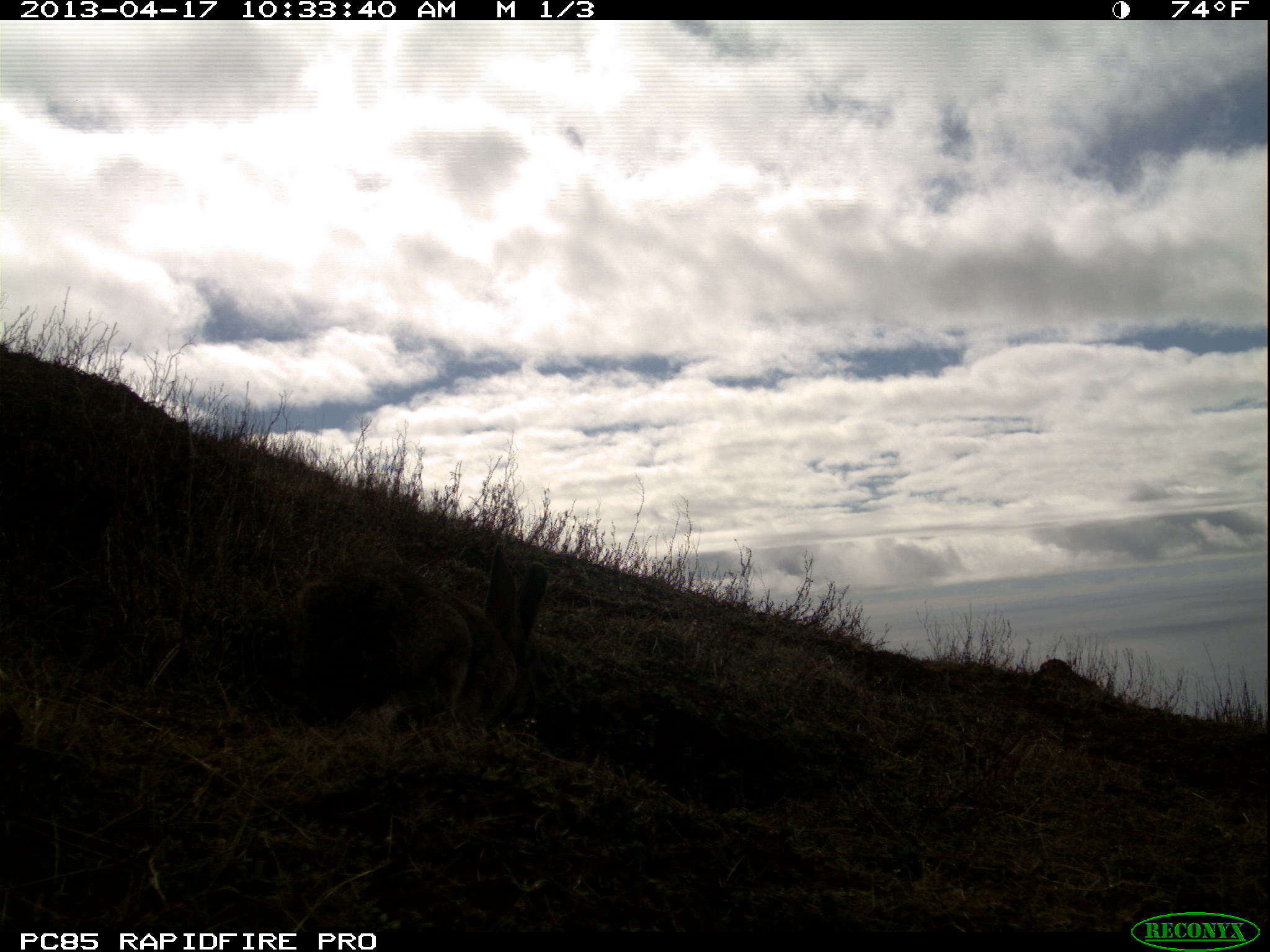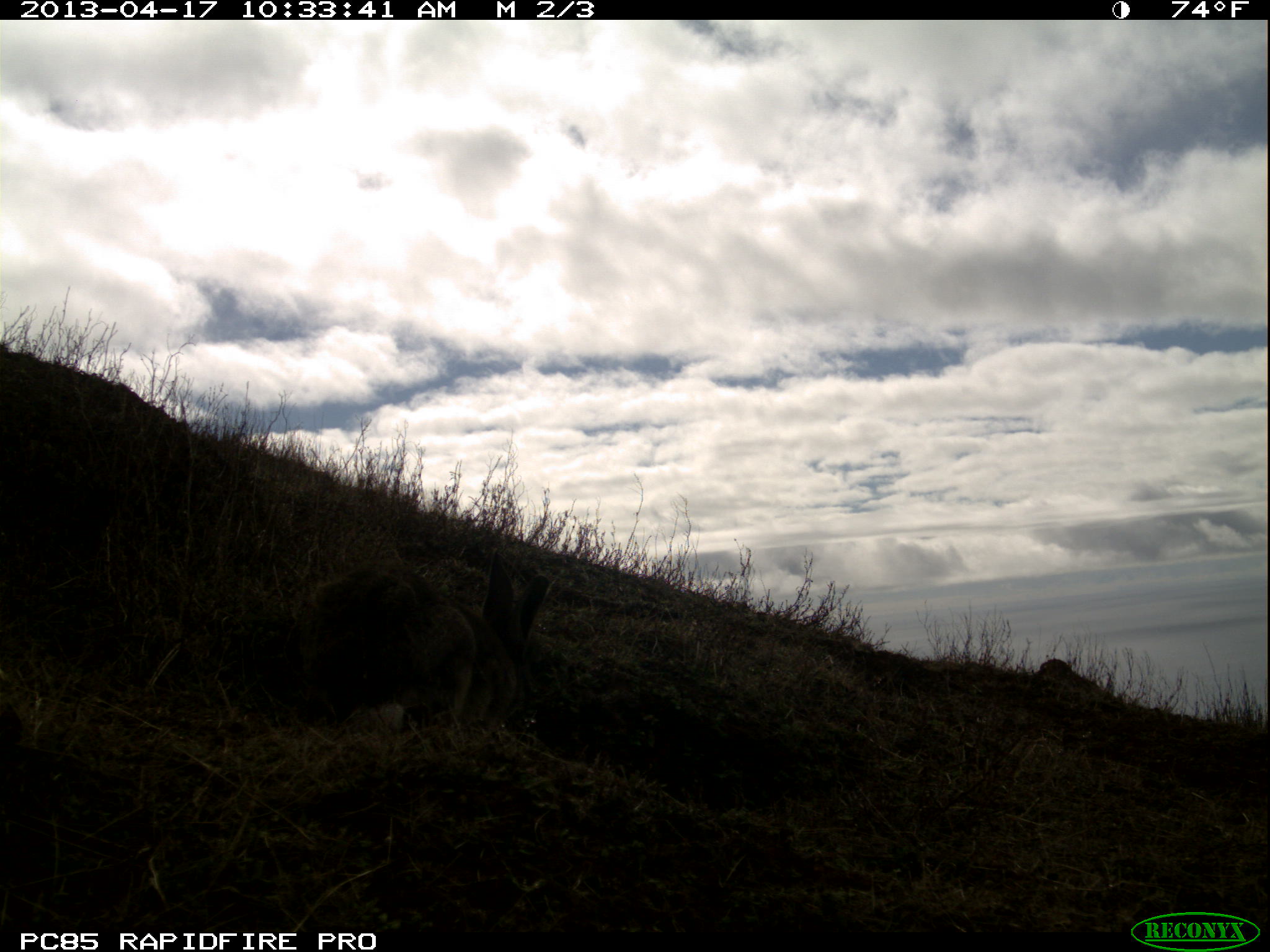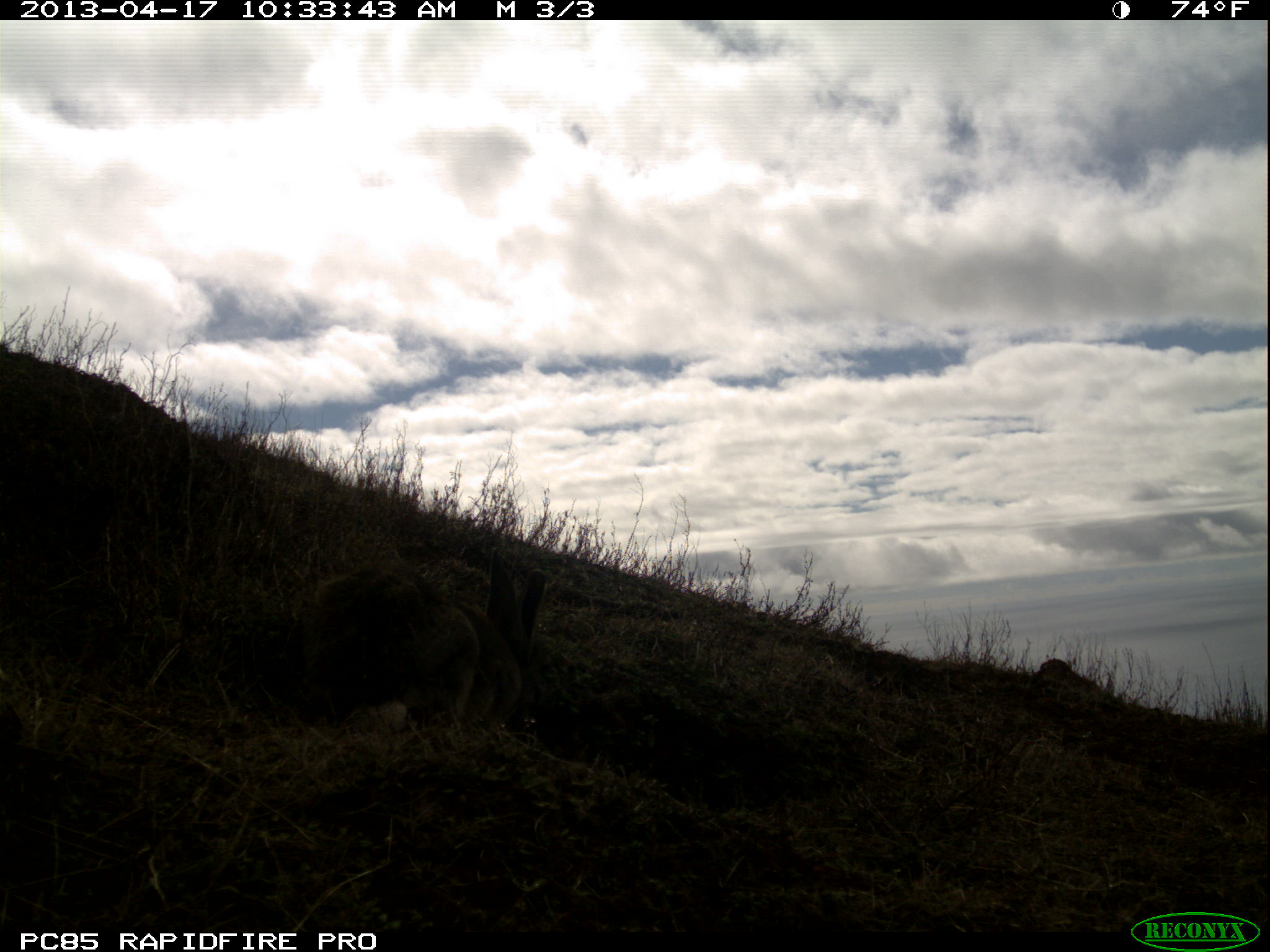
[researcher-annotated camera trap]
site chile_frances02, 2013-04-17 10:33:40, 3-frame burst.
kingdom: Animalia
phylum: Chordata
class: Mammalia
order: Lagomorpha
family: Leporidae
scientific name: Leporidae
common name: rabbits and hares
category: rabbit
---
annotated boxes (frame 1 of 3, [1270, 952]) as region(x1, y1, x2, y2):
rabbit: region(286, 553, 550, 740)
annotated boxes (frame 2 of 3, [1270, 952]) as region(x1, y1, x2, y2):
rabbit: region(292, 555, 549, 739)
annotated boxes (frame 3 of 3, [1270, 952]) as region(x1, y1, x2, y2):
rabbit: region(293, 550, 557, 738)